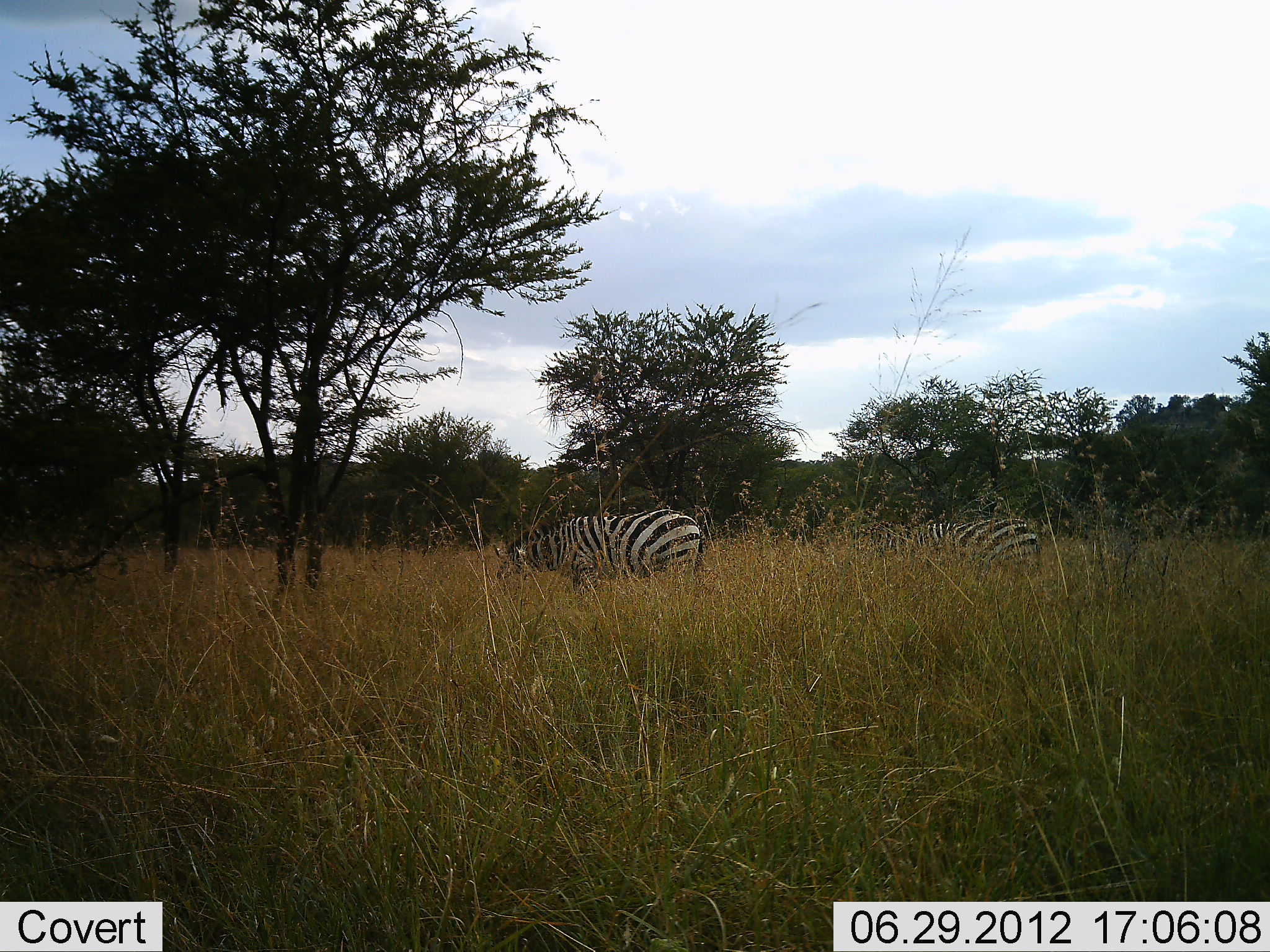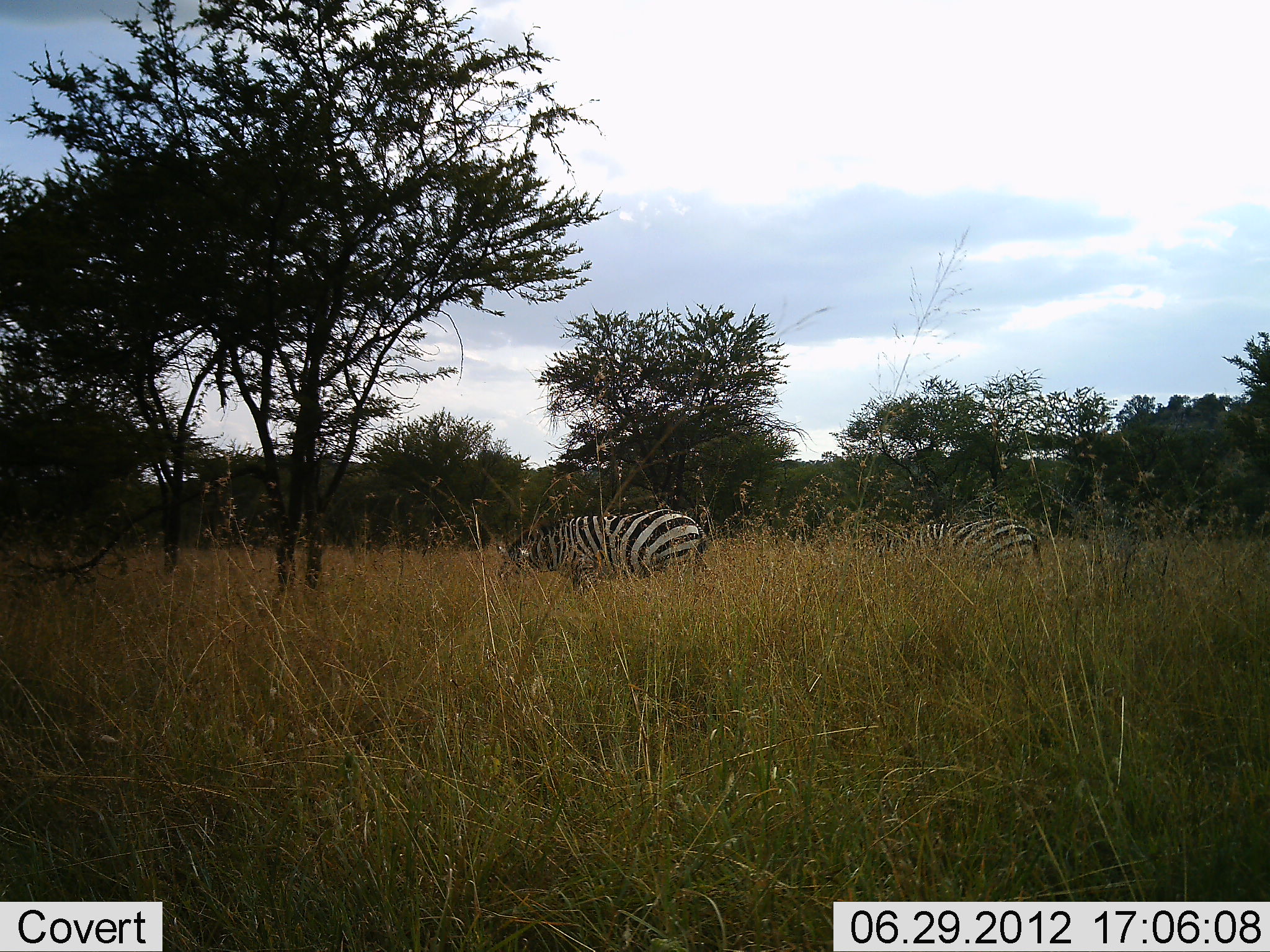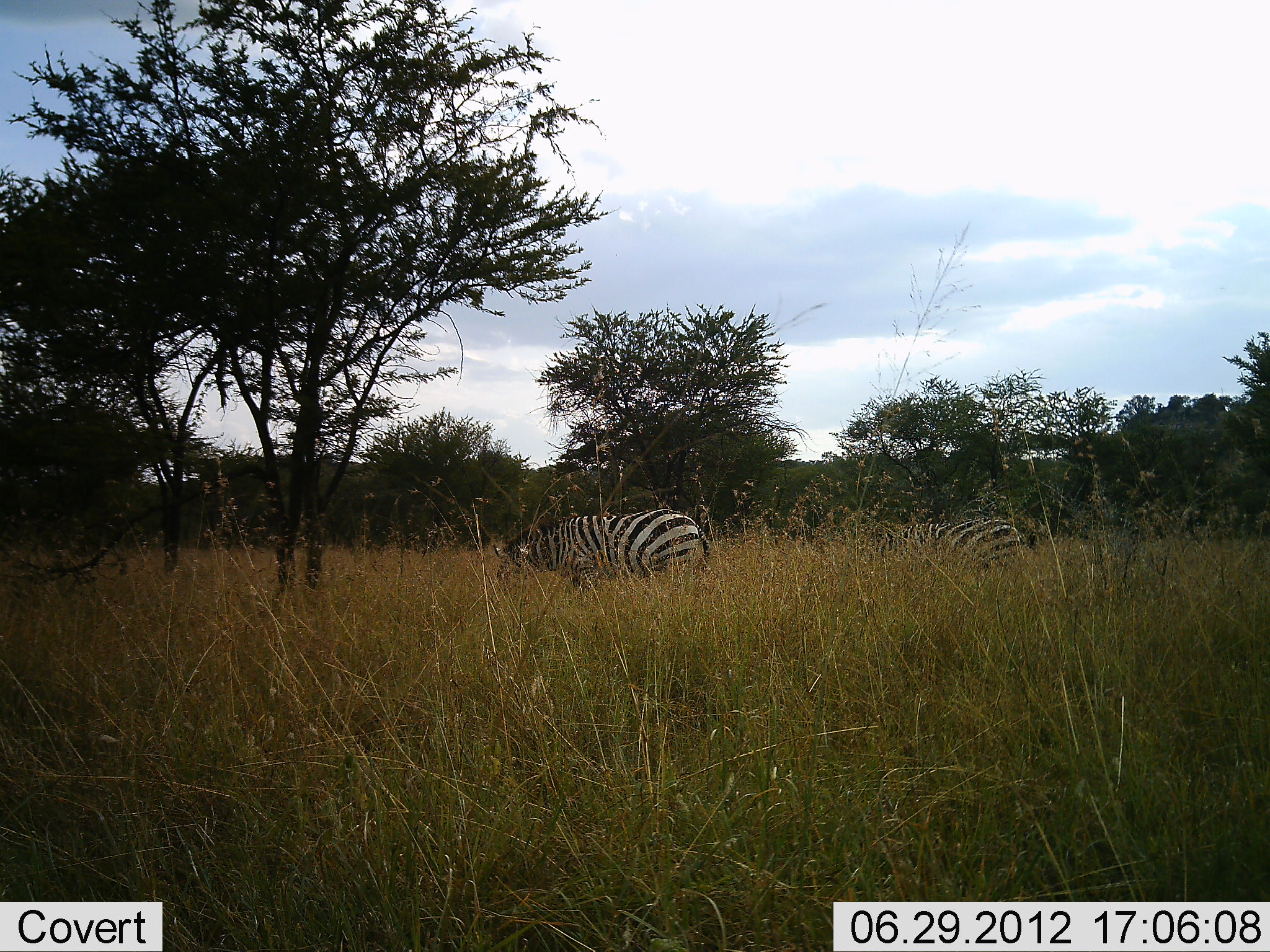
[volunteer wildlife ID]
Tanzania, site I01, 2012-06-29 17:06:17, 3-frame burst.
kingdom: Animalia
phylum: Chordata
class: Mammalia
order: Perissodactyla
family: Equidae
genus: Equus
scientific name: Equus quagga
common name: plains zebra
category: zebra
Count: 2.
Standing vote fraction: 9%.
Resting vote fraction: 0%.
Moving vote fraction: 9%.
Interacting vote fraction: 0%.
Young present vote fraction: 0%.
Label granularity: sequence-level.